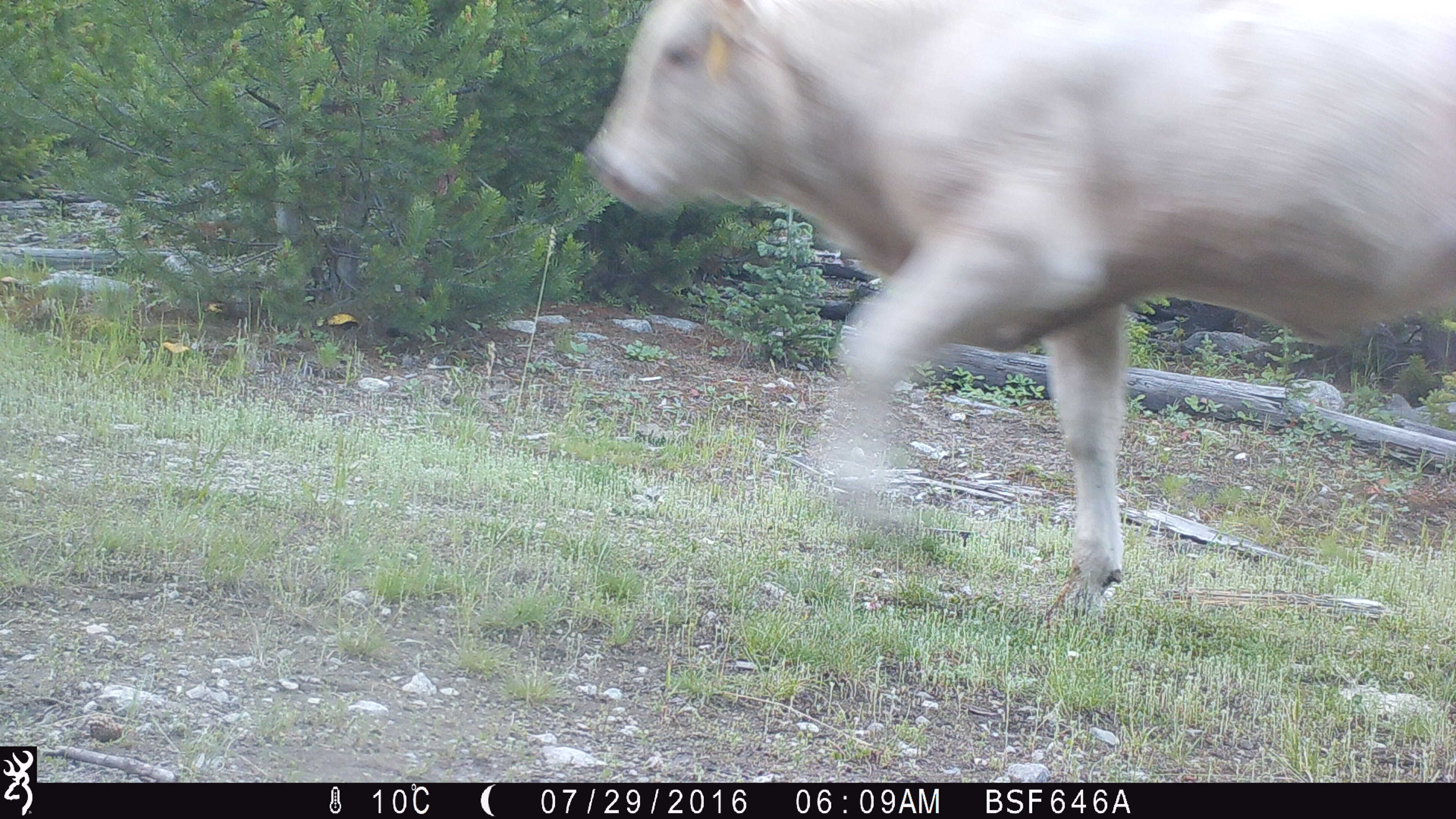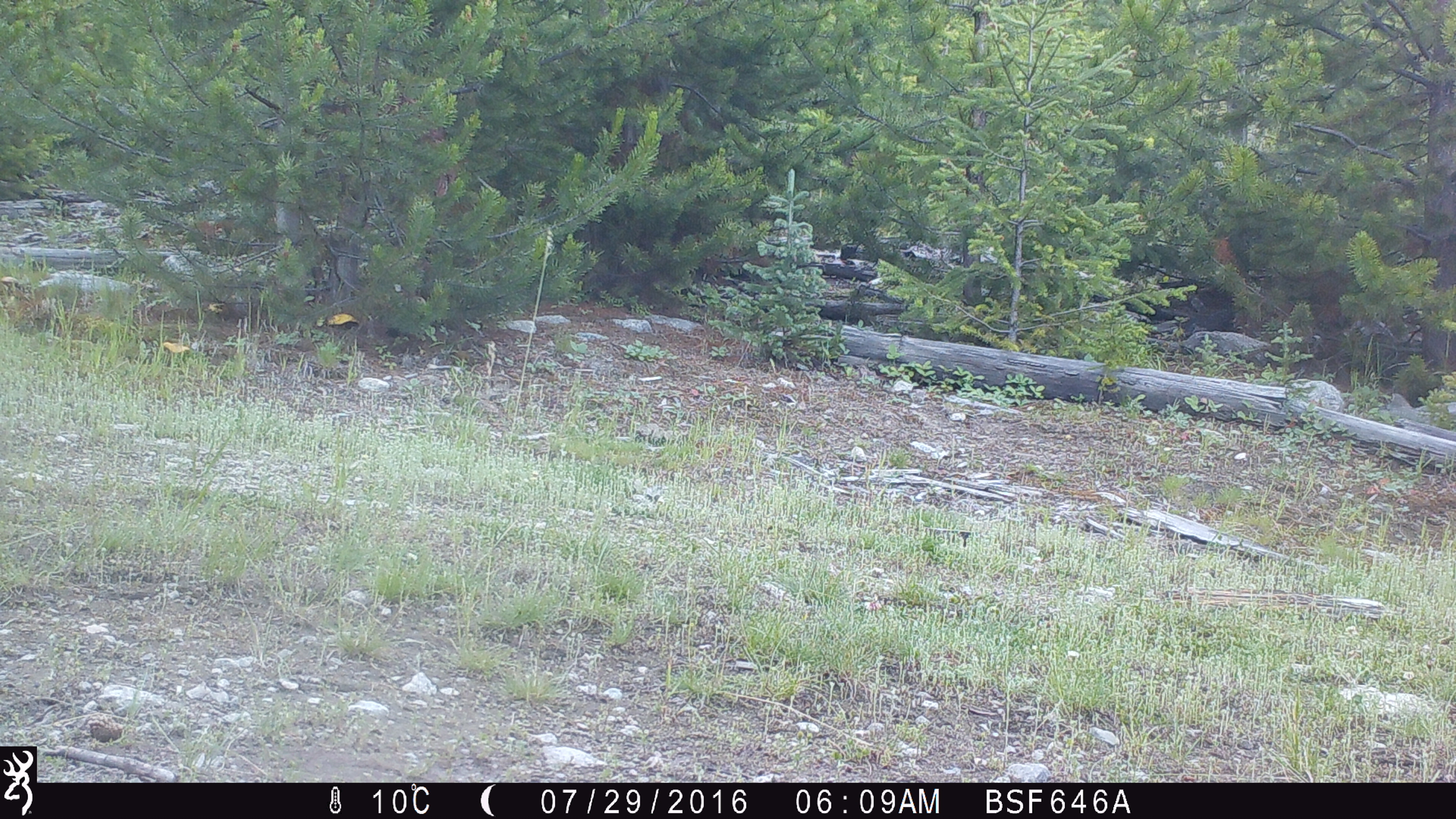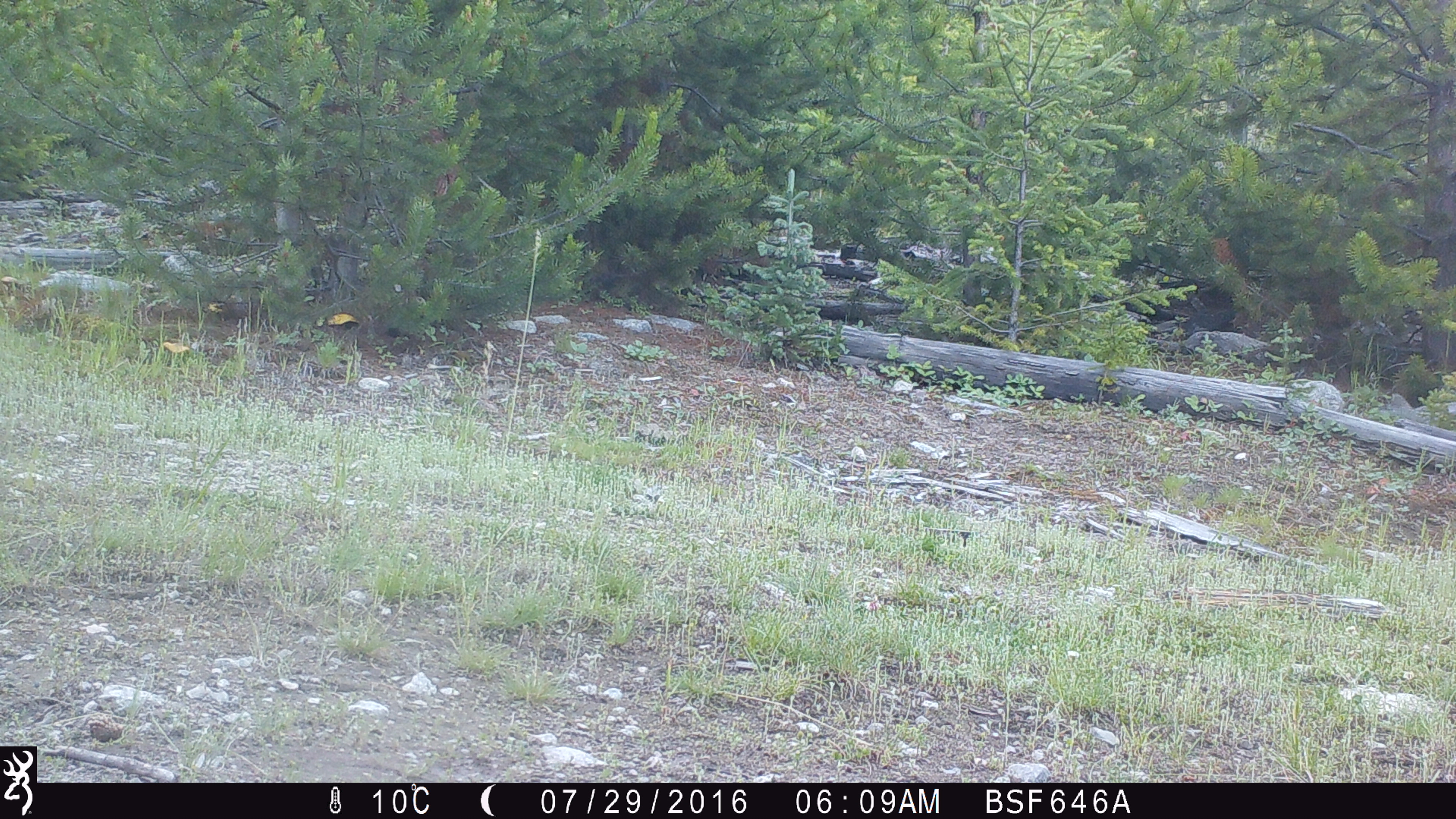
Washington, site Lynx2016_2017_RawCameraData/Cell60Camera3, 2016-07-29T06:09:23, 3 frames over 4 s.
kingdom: Animalia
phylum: Chordata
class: Mammalia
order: Artiodactyla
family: Bovidae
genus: Bos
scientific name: Bos taurus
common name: domestic cattle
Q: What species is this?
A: Domestic cattle (Bos taurus).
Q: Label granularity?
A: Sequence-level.